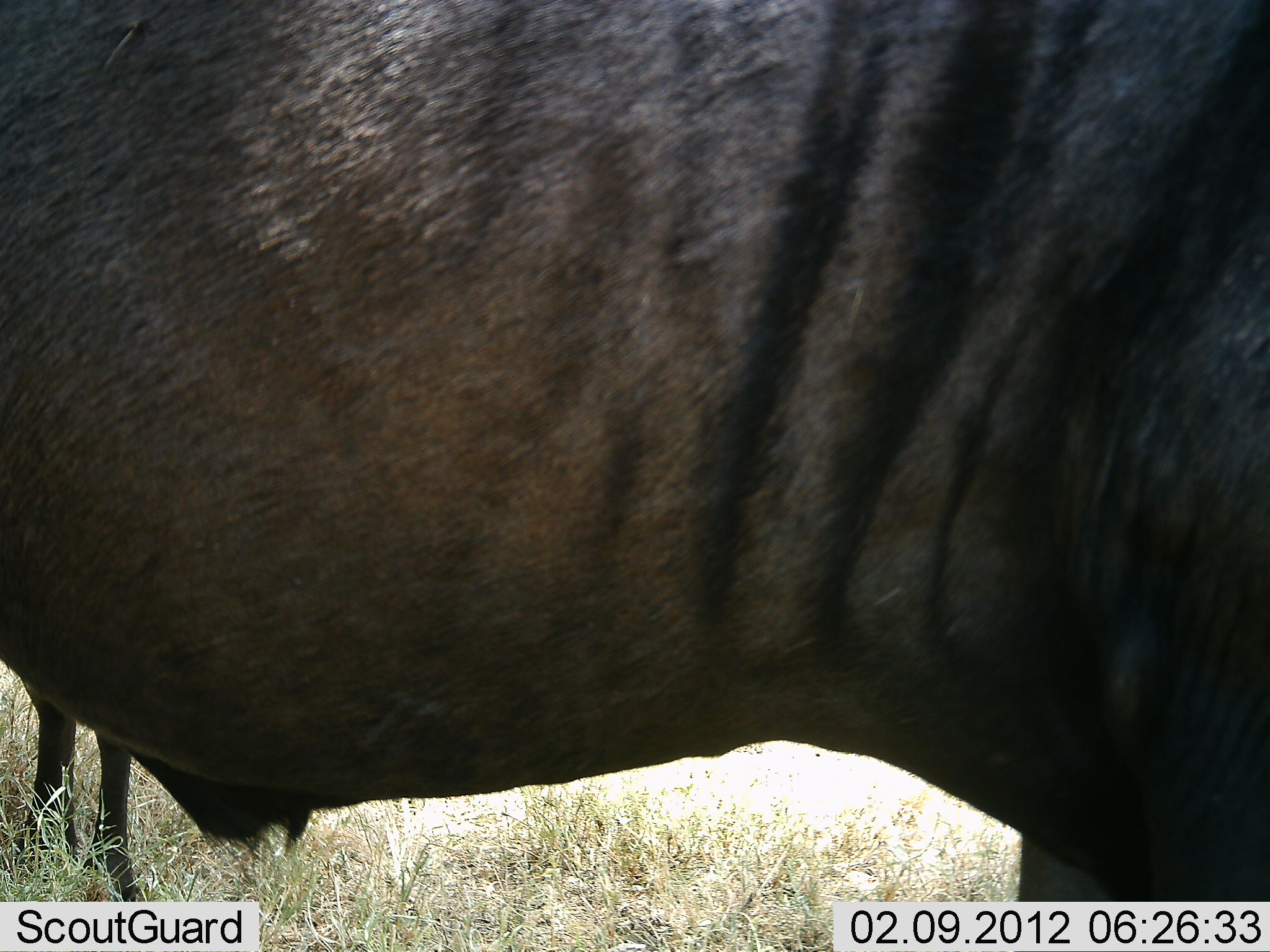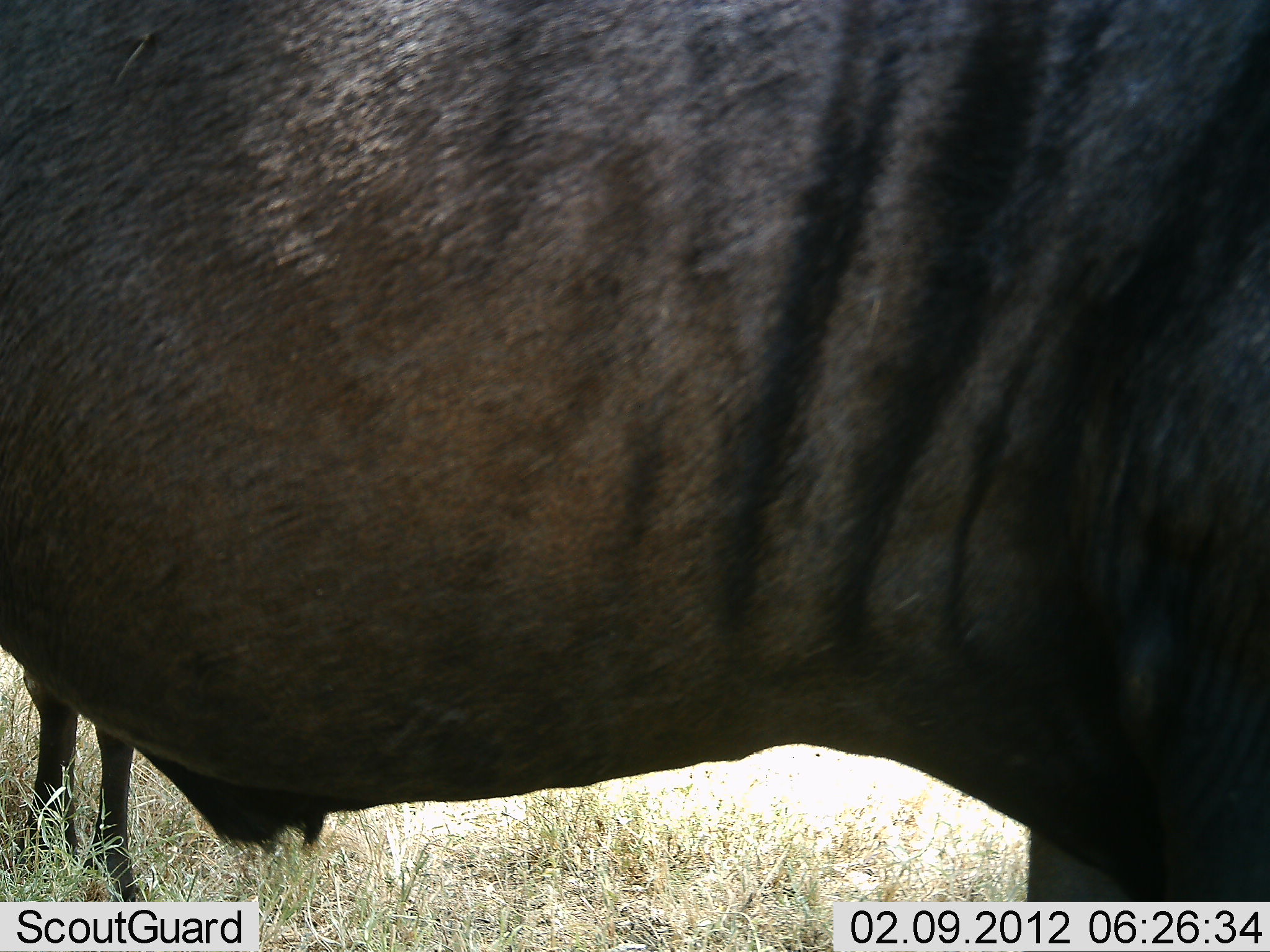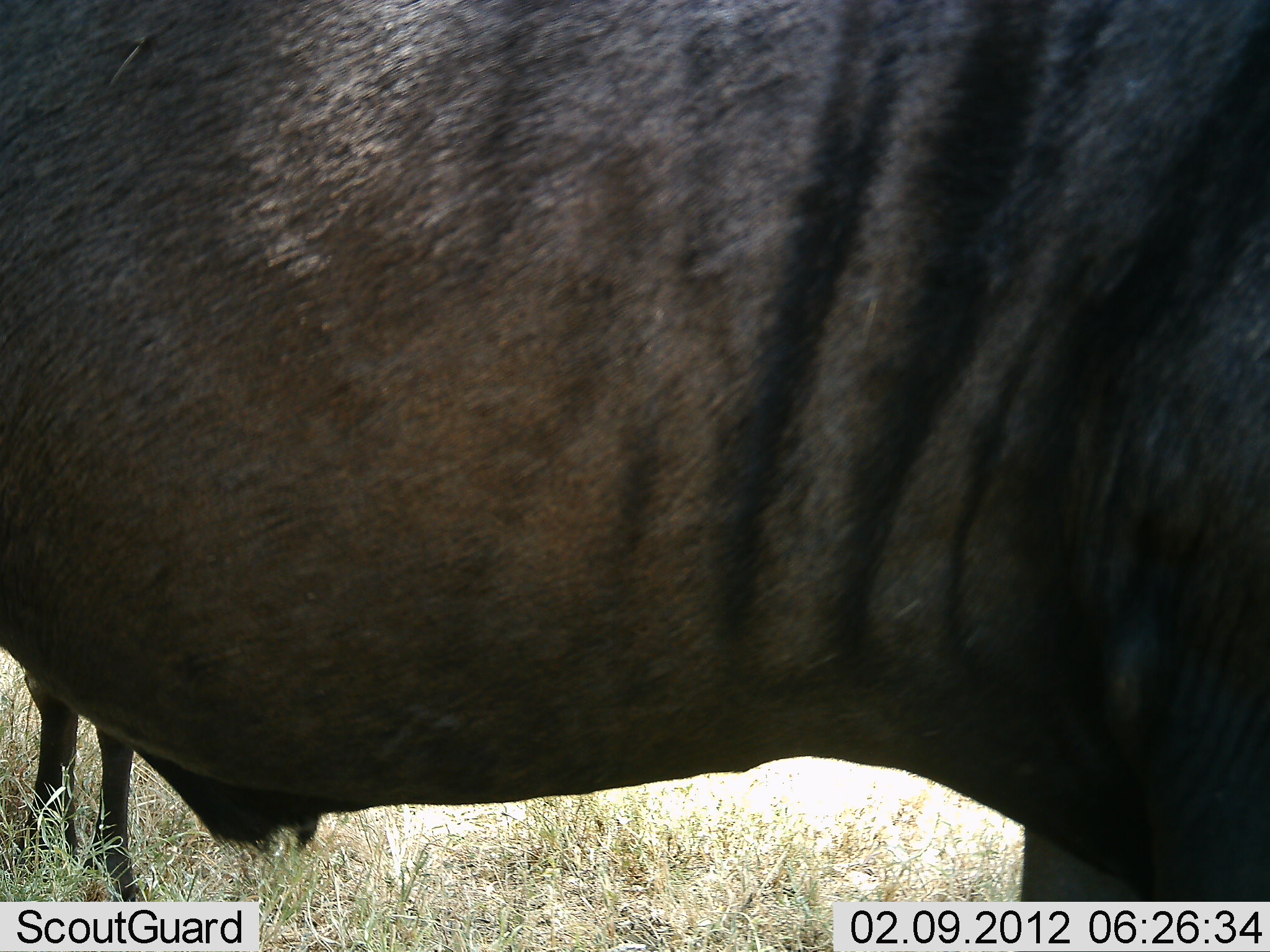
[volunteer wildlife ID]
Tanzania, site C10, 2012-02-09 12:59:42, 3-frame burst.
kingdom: Animalia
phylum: Chordata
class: Mammalia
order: Artiodactyla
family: Bovidae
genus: Connochaetes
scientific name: Connochaetes taurinus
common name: blue wildebeest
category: wildebeest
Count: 2.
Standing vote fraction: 100%.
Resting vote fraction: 0%.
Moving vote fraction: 0%.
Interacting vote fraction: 0%.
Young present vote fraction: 0%.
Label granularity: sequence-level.